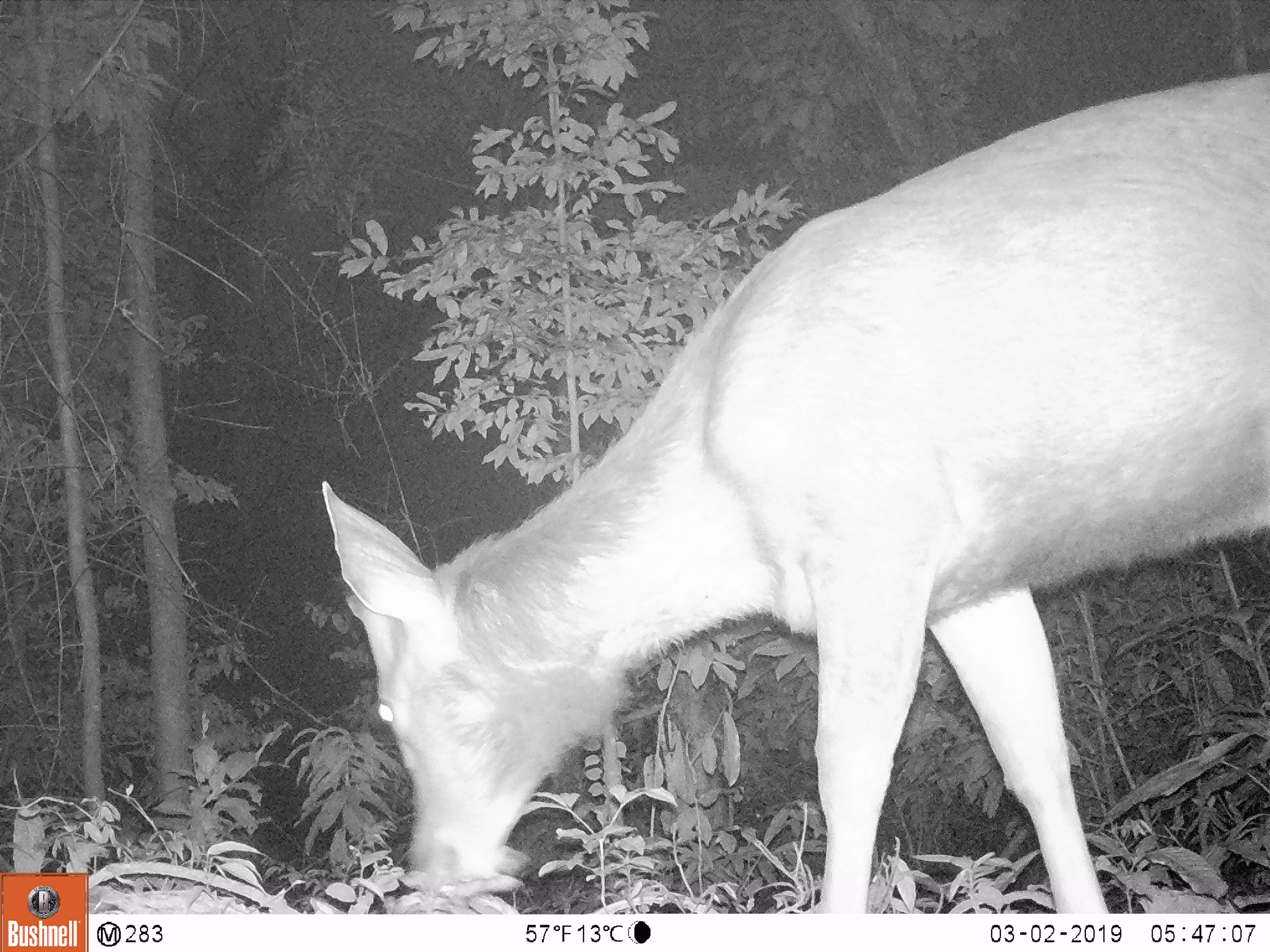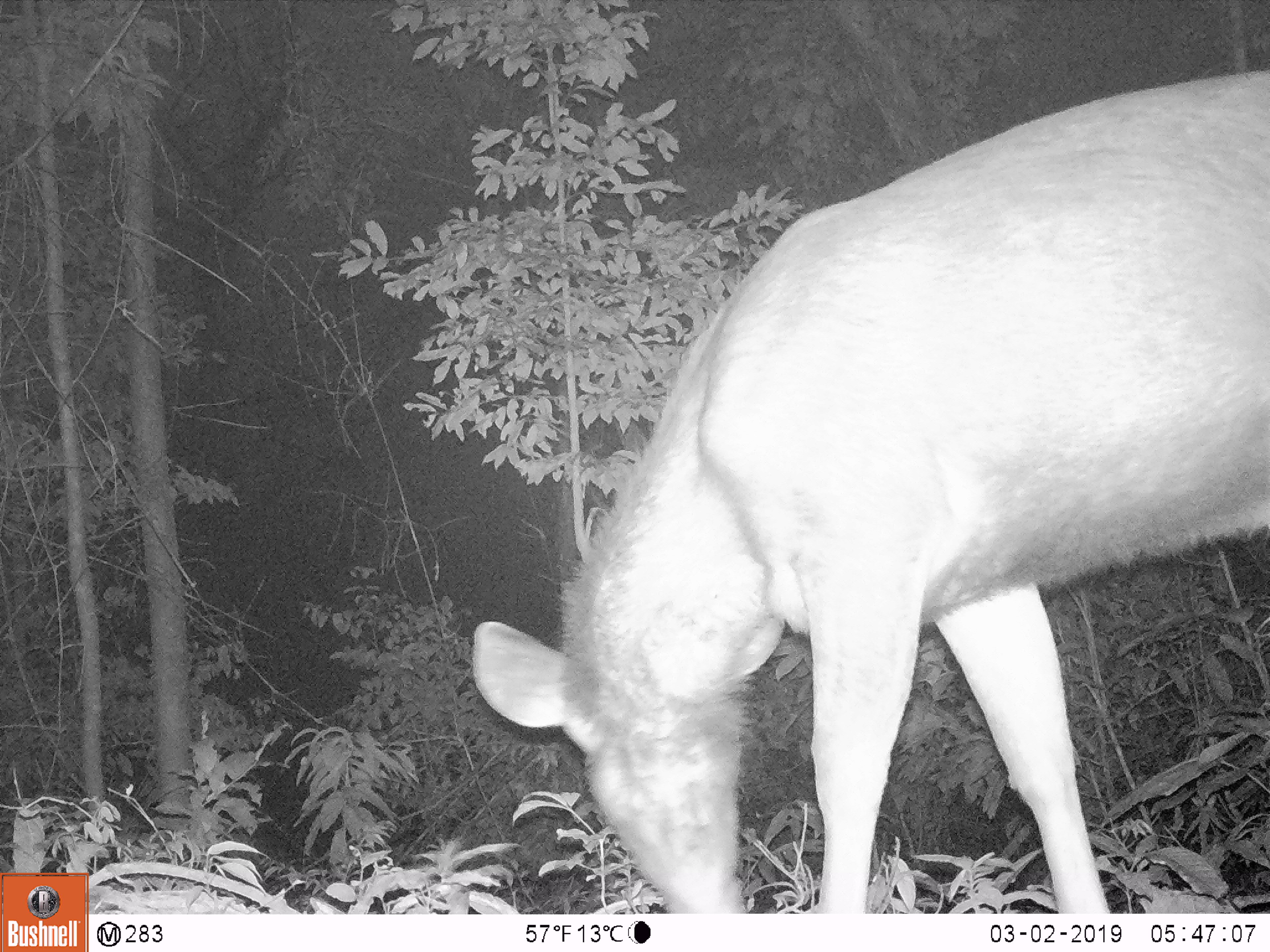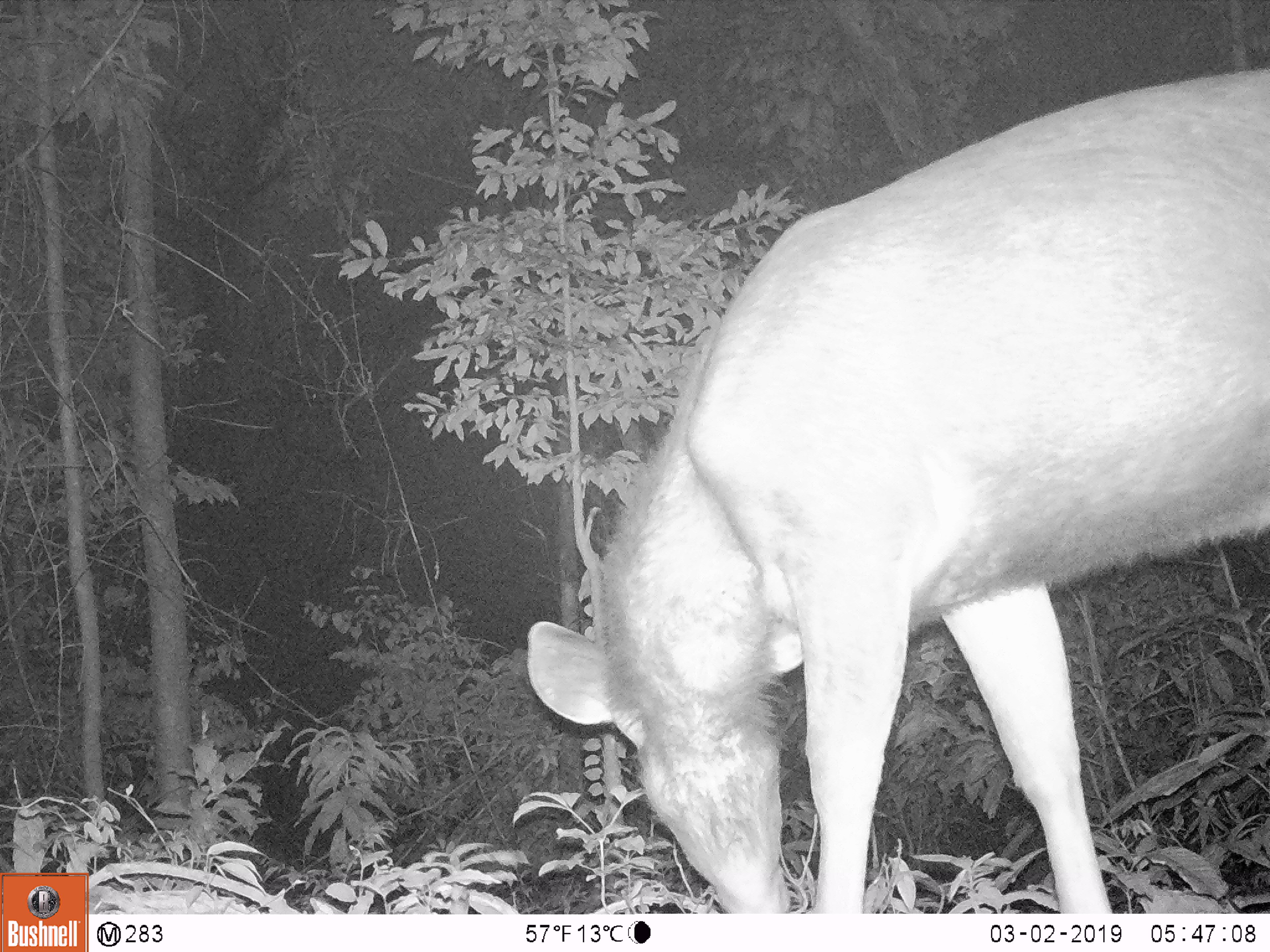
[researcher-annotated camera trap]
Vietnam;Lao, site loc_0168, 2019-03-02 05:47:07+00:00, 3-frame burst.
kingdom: Animalia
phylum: Chordata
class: Mammalia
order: Artiodactyla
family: Cervidae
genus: Rusa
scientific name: Rusa unicolor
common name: sambar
Sambar (Rusa unicolor). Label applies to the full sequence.